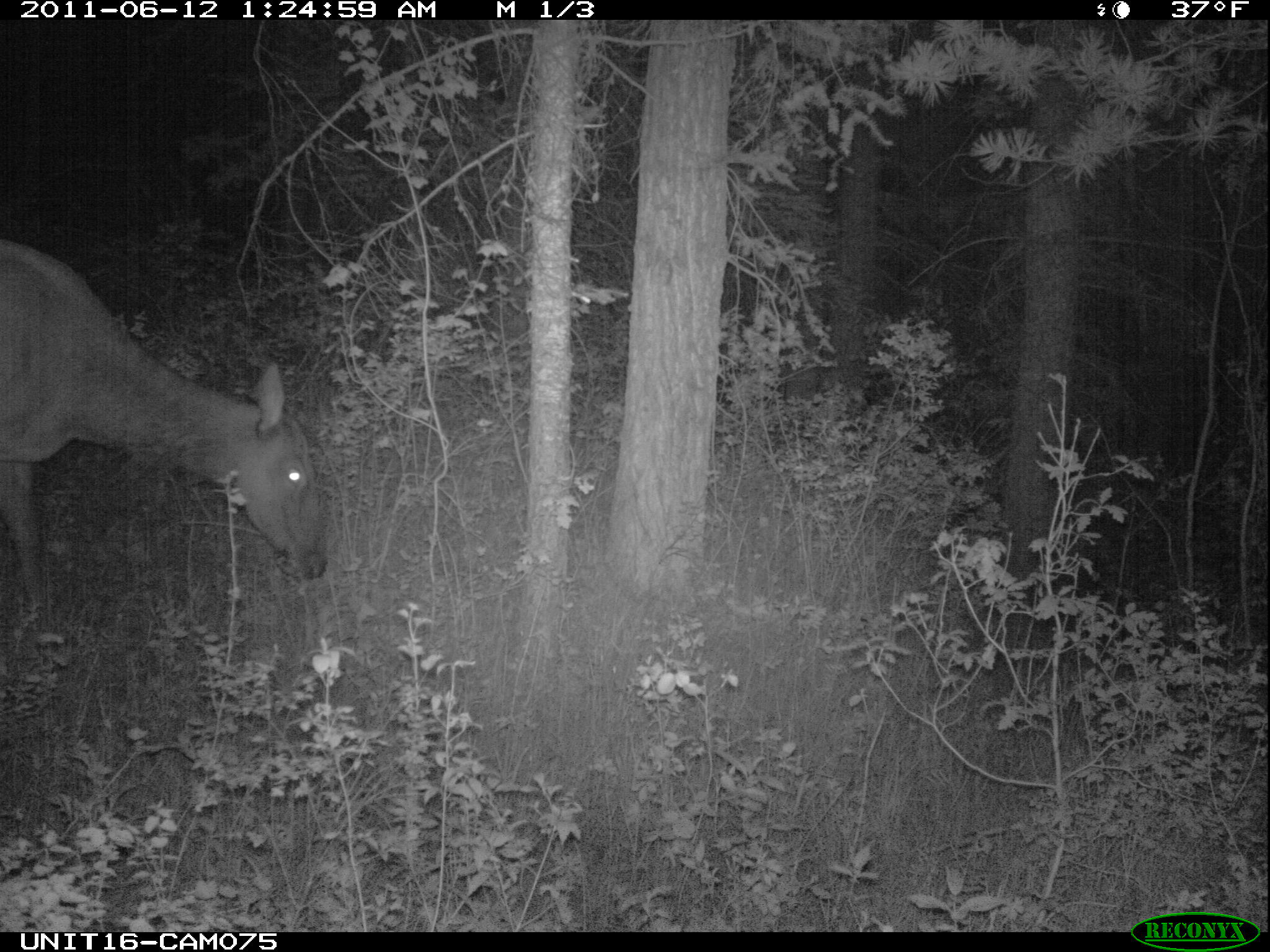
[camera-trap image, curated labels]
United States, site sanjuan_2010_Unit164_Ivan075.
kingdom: Animalia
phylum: Chordata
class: Mammalia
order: Artiodactyla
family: Cervidae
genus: Cervus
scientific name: Cervus elaphus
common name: red deer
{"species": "Cervus elaphus (red deer)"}